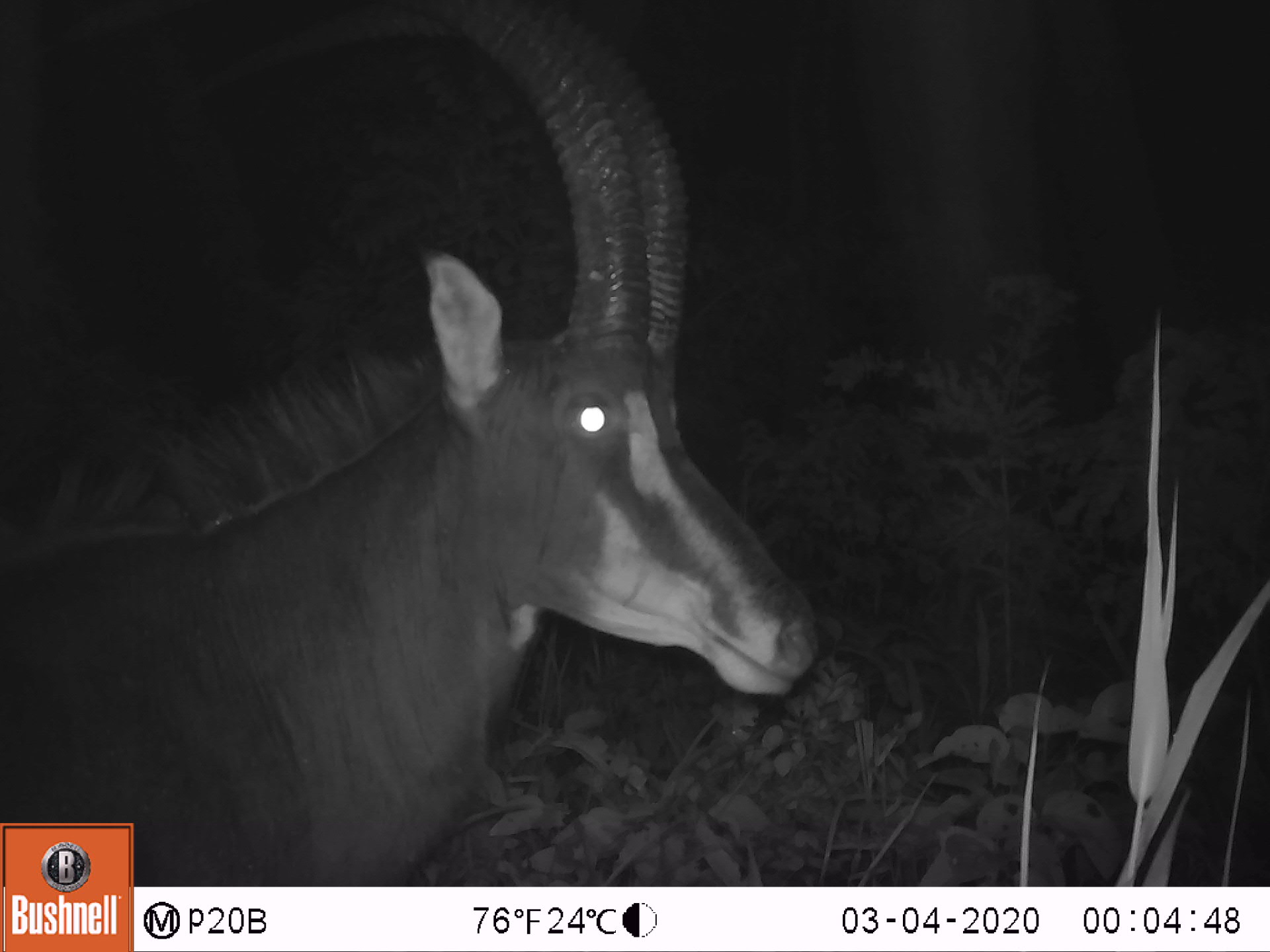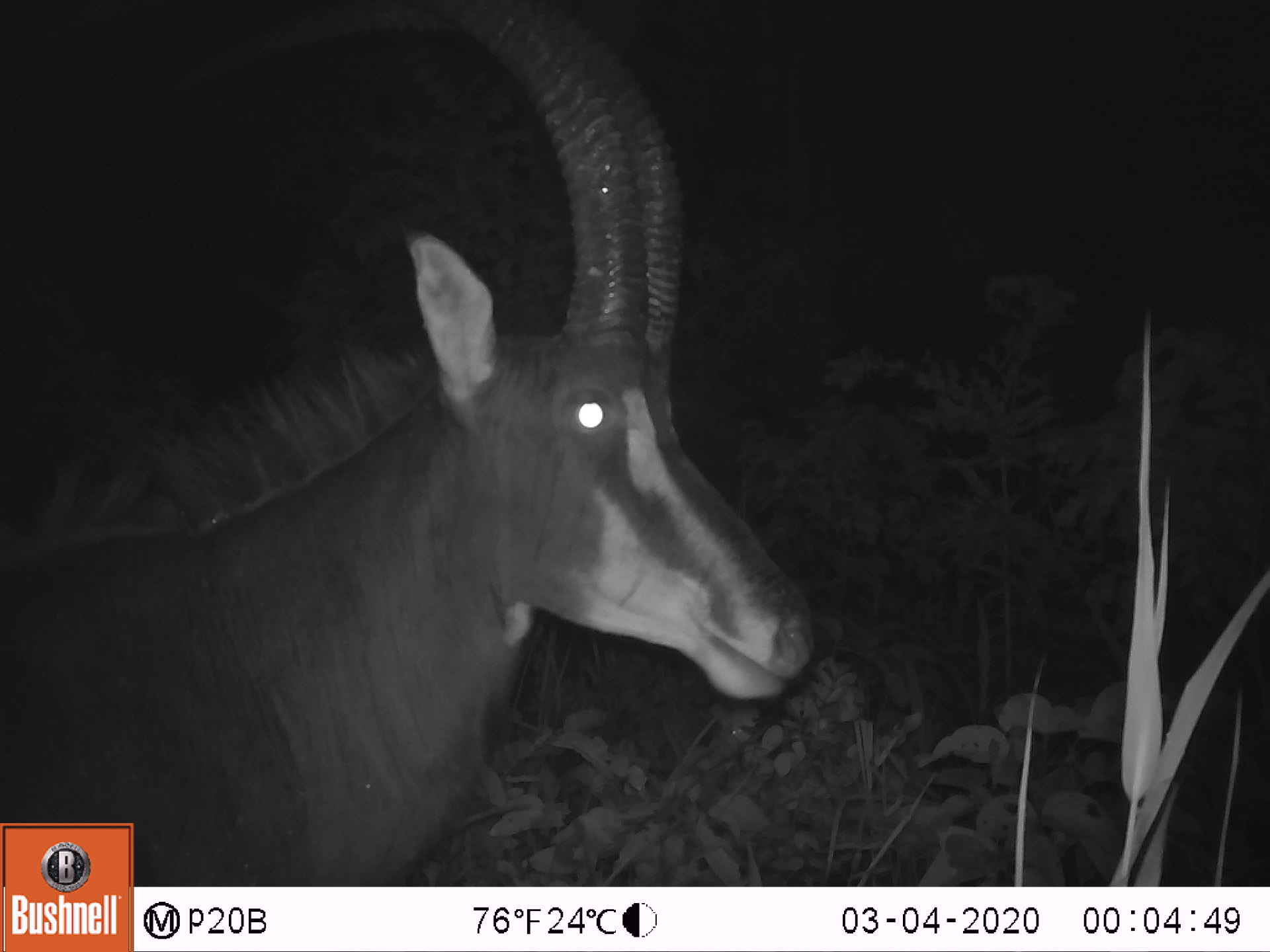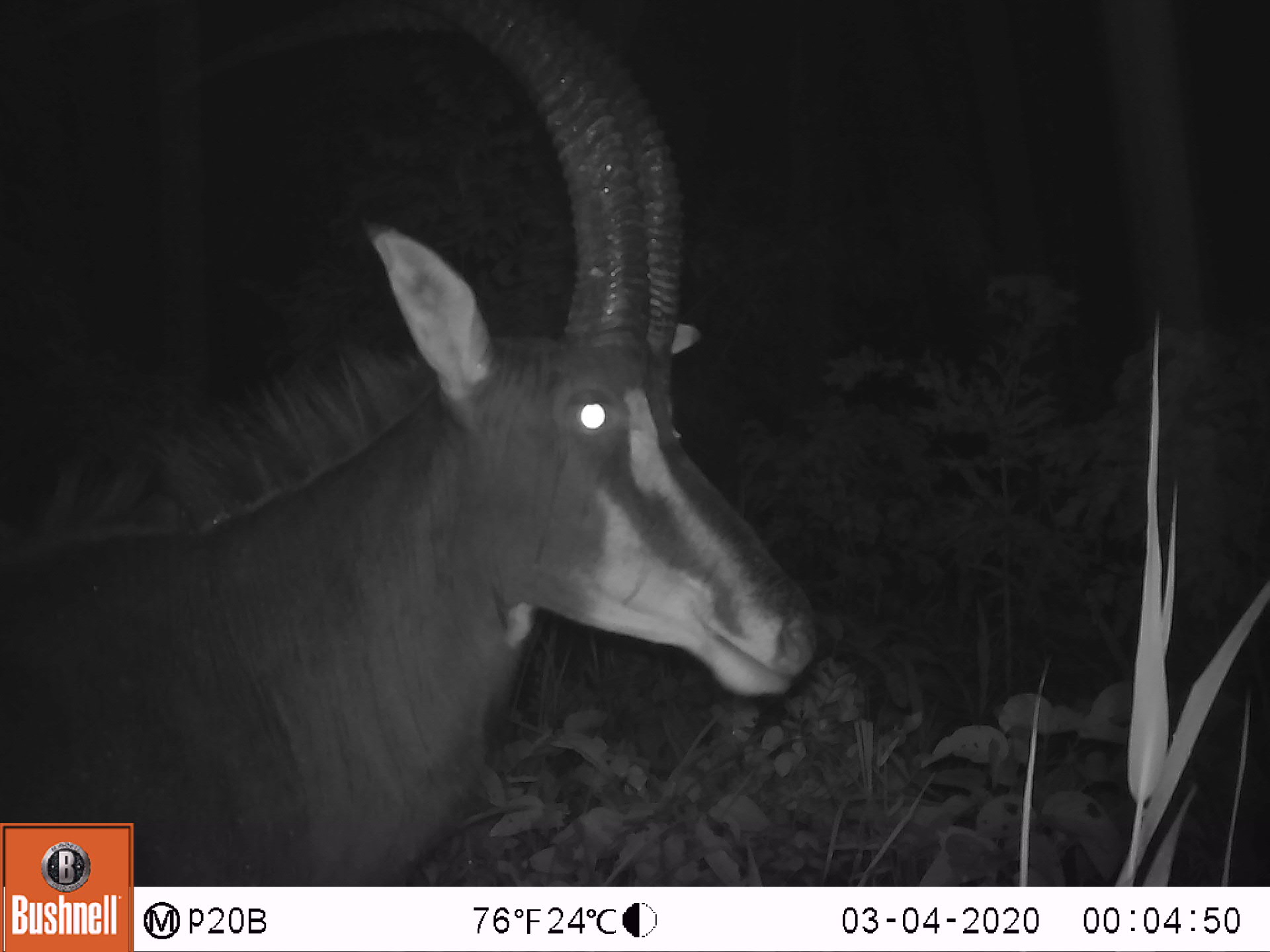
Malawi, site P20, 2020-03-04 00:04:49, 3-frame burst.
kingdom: Animalia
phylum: Chordata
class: Mammalia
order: Artiodactyla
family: Bovidae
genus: Hippotragus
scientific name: Hippotragus niger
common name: sable antelope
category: sable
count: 1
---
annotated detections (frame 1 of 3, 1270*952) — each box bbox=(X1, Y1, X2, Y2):
sable: bbox=(7, 11, 824, 814)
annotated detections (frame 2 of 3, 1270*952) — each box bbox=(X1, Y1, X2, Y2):
sable: bbox=(10, 22, 830, 813)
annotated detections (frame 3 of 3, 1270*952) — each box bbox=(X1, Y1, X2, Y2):
sable: bbox=(7, 15, 821, 821)